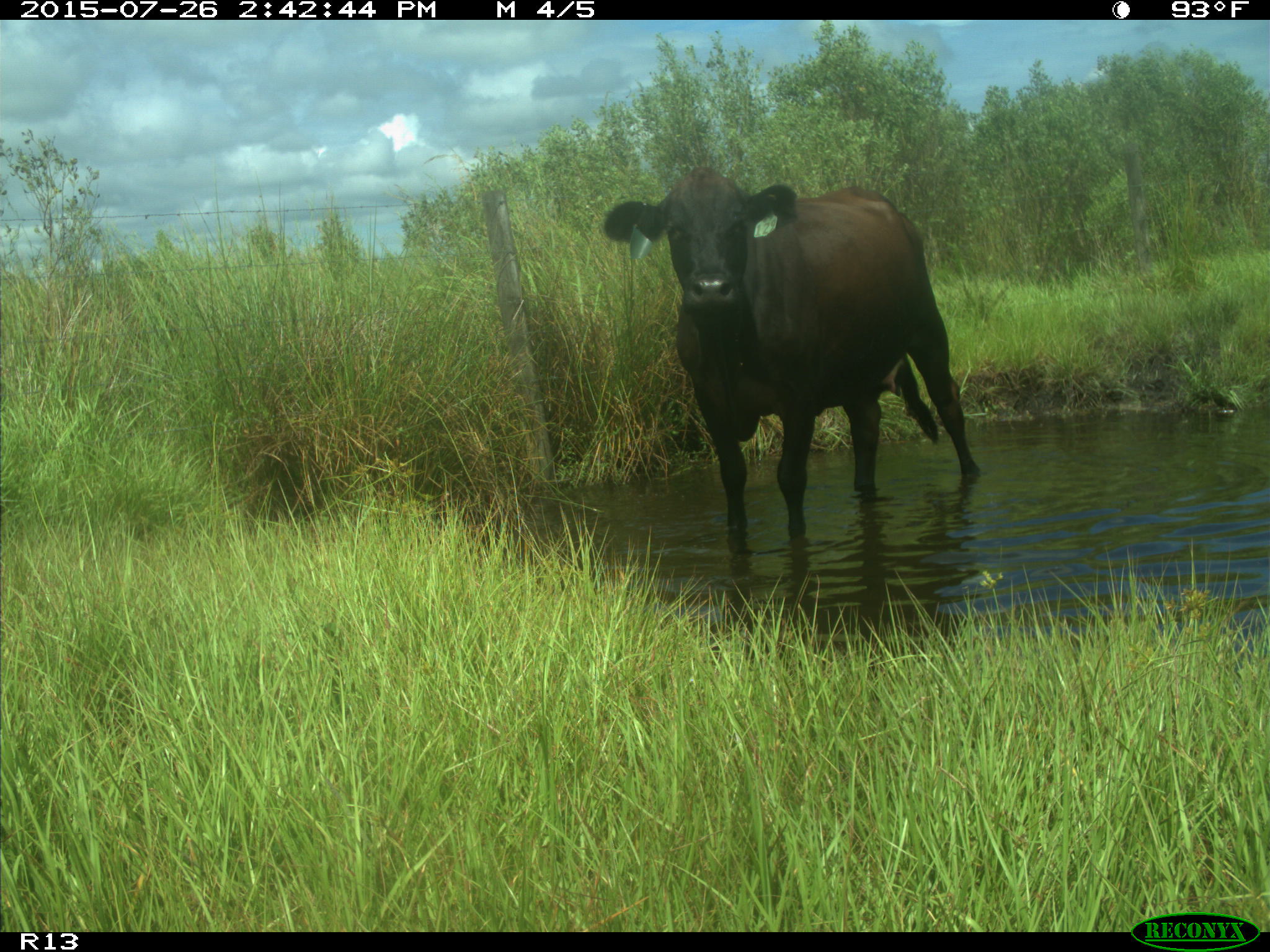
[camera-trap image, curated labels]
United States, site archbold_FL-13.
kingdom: Animalia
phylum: Chordata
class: Mammalia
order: Artiodactyla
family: Bovidae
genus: Bos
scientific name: Bos taurus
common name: domestic cow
Bos taurus (domestic cow).